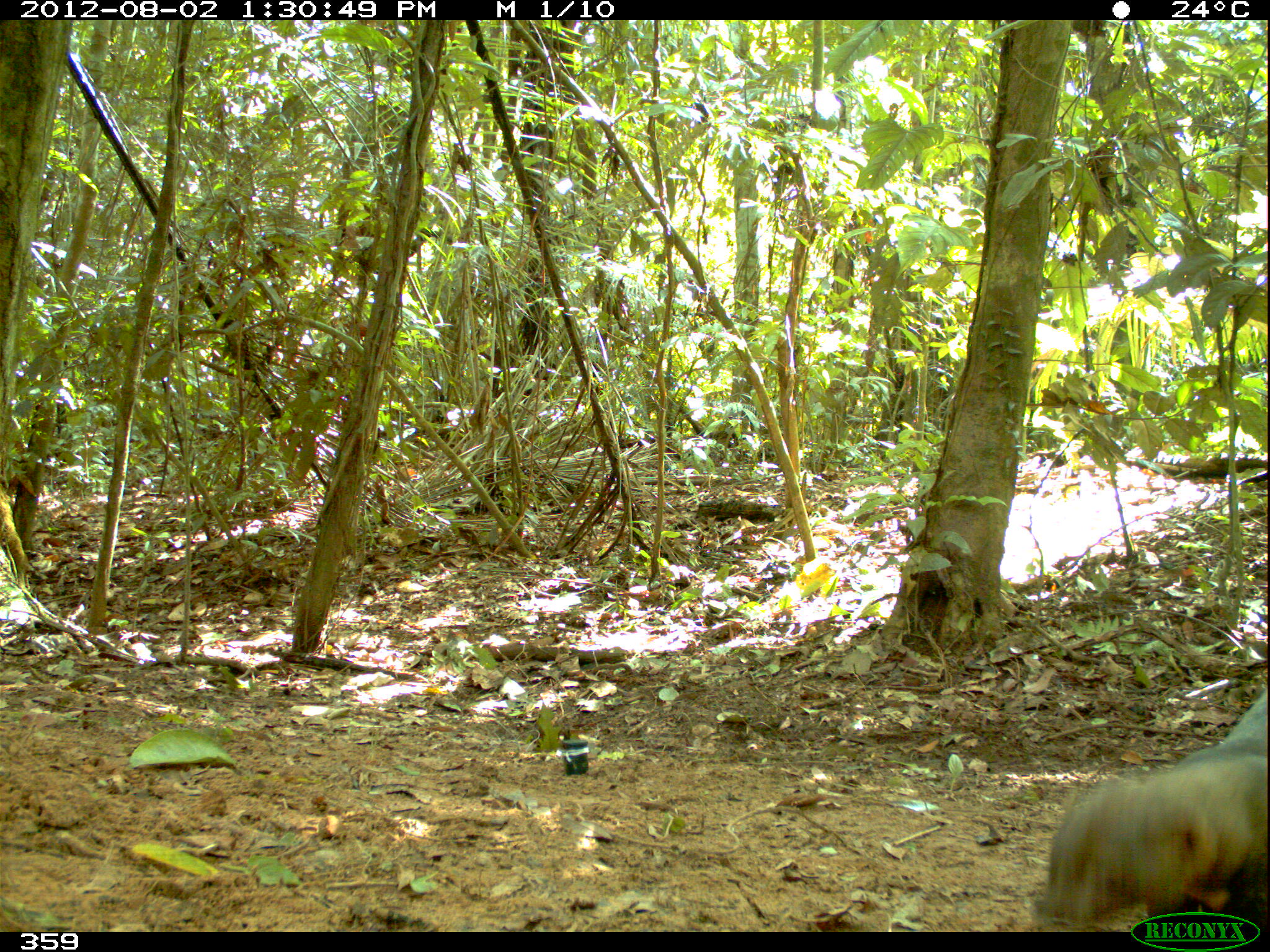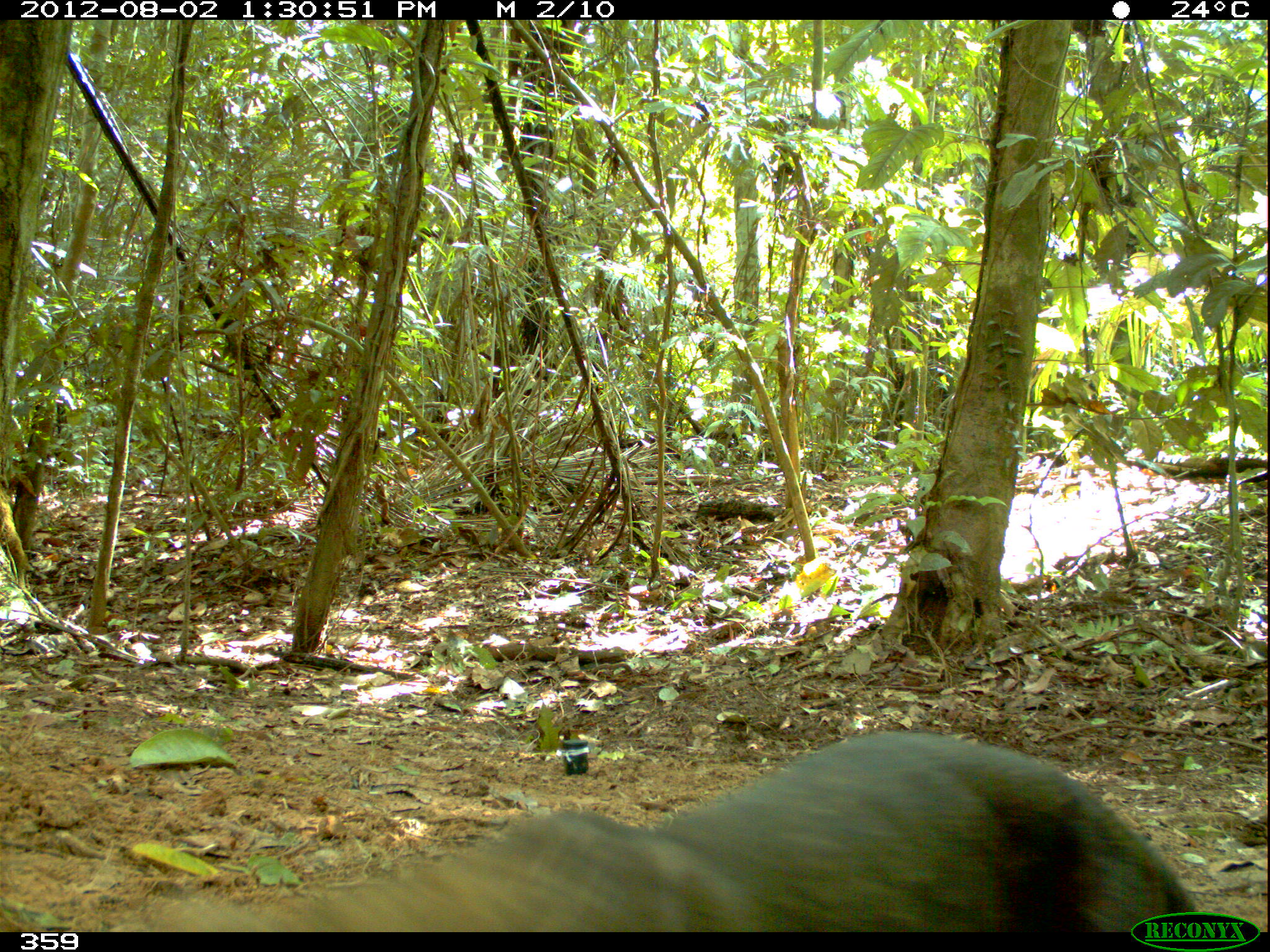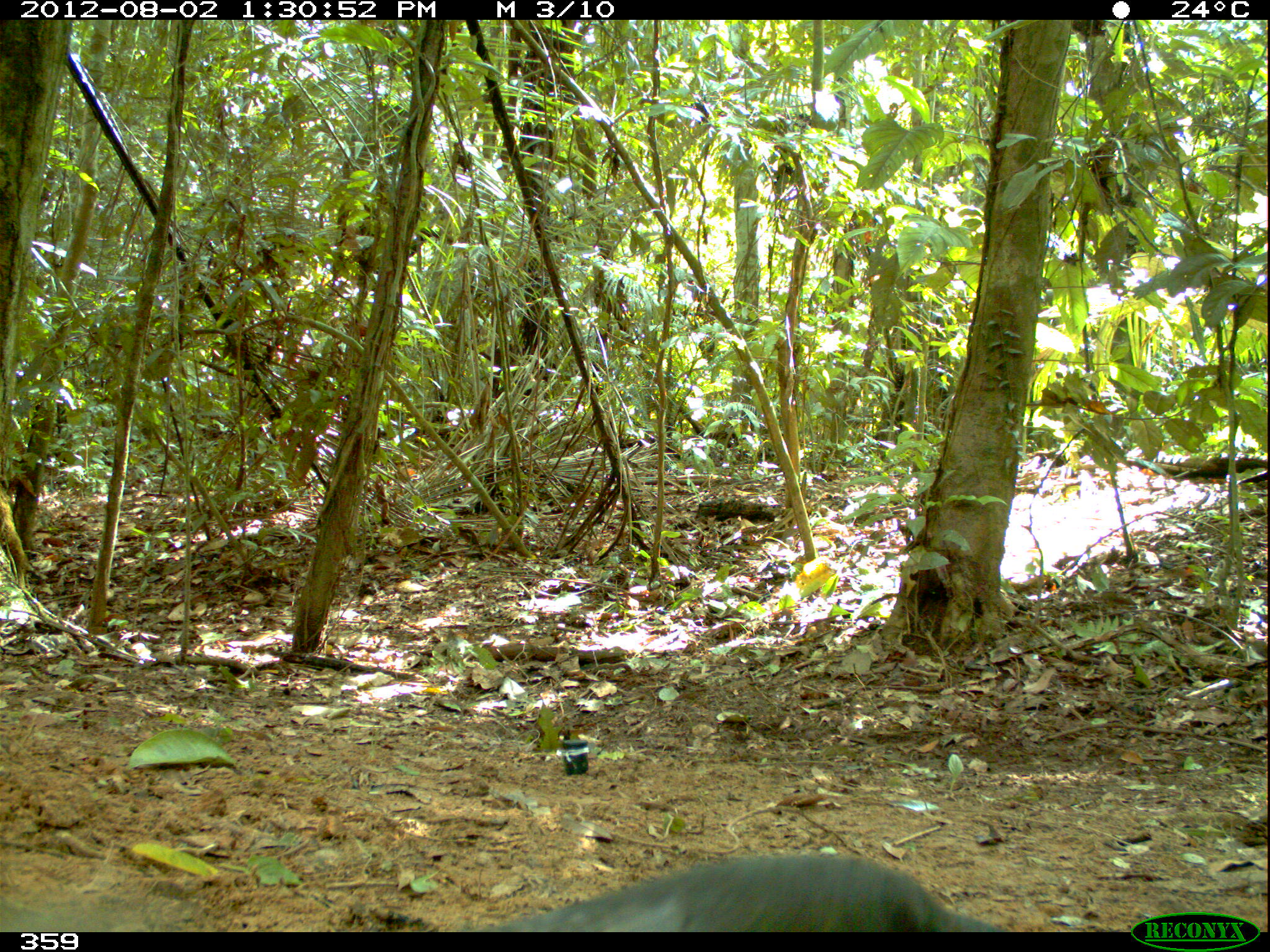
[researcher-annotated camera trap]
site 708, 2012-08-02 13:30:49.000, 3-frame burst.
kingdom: Animalia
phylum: Chordata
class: Mammalia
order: Carnivora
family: Mustelidae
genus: Eira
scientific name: Eira barbara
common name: tayra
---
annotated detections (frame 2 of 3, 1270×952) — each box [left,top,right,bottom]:
eira barbara: [94,730,1202,931]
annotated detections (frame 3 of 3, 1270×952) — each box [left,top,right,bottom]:
eira barbara: [480,853,1005,932]